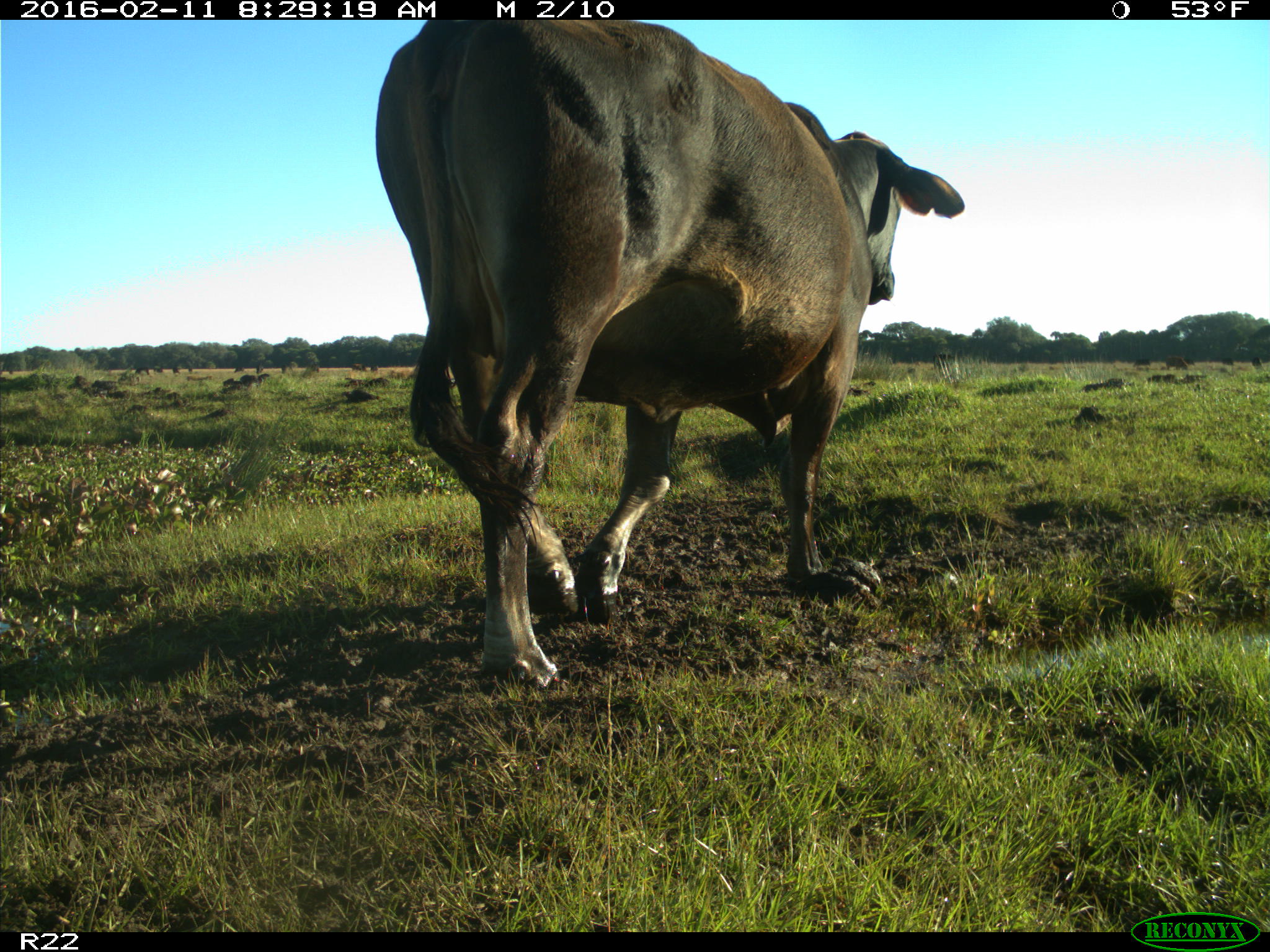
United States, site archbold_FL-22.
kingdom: Animalia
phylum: Chordata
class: Mammalia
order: Artiodactyla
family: Bovidae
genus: Bos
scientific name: Bos taurus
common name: domestic cow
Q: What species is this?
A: Bos taurus (domestic cow).